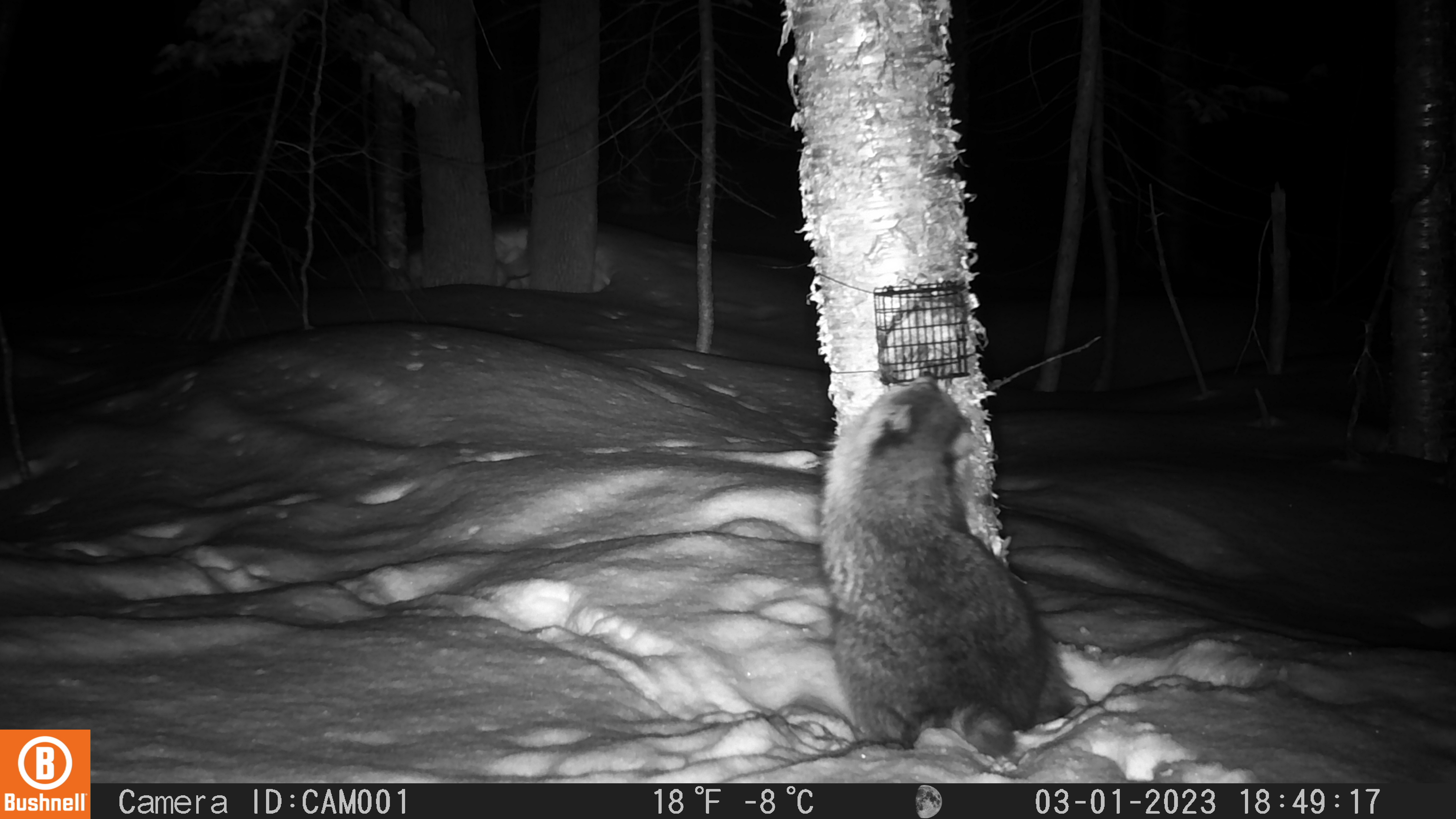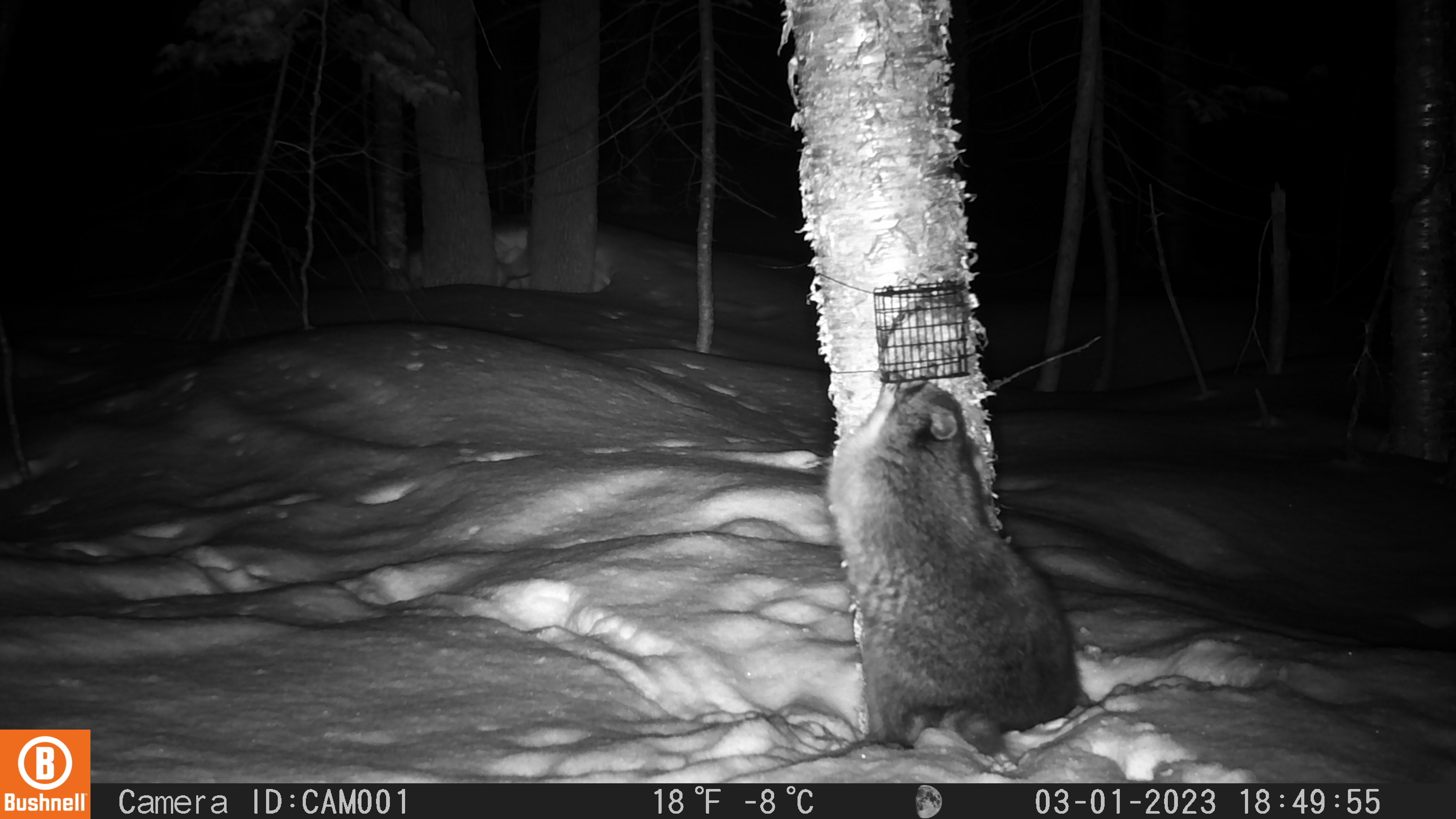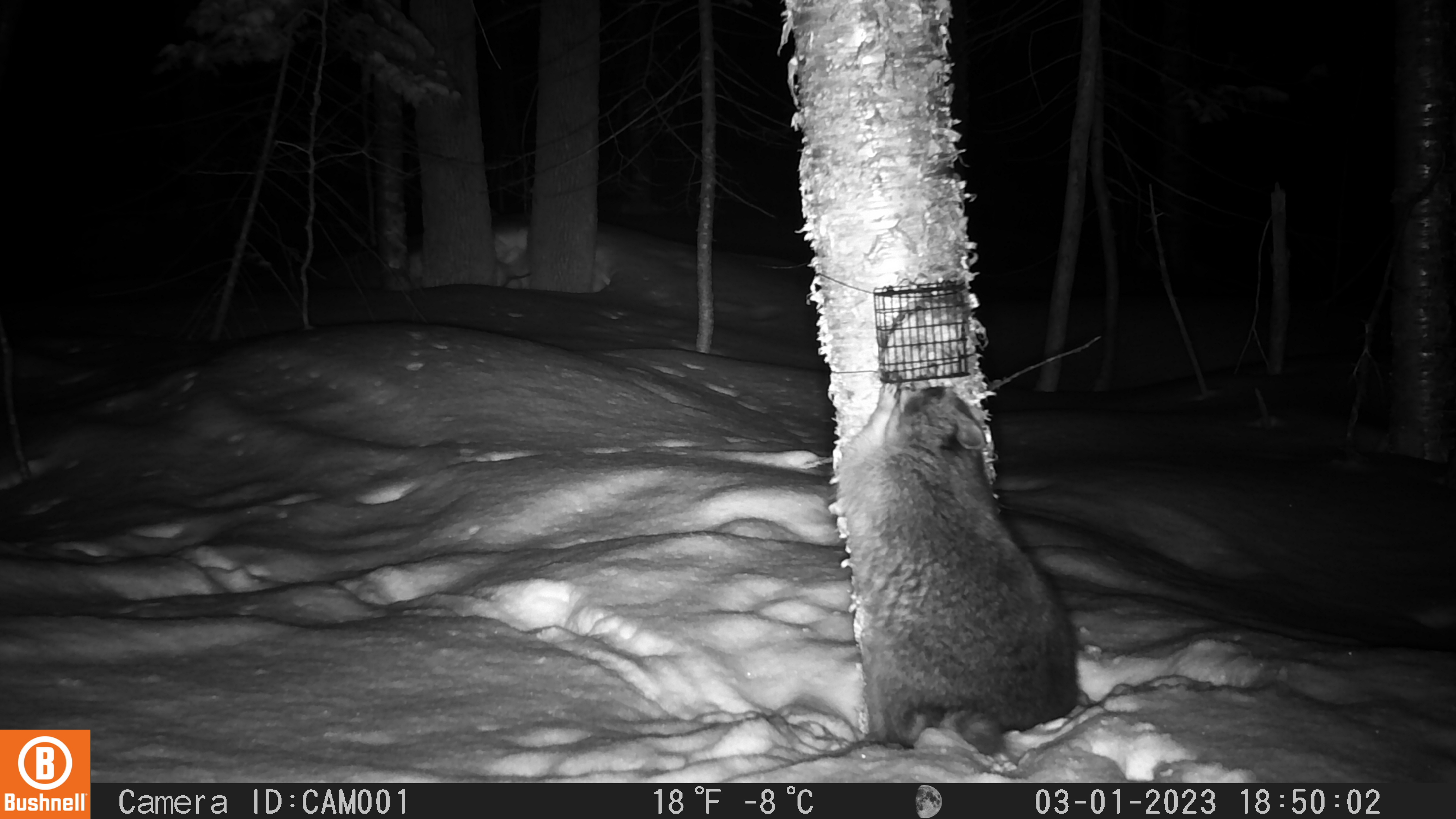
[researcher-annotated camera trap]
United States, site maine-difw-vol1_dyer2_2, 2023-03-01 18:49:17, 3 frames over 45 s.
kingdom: Animalia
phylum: Chordata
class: Mammalia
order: Carnivora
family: Procyonidae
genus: Procyon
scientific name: Procyon lotor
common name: raccoon